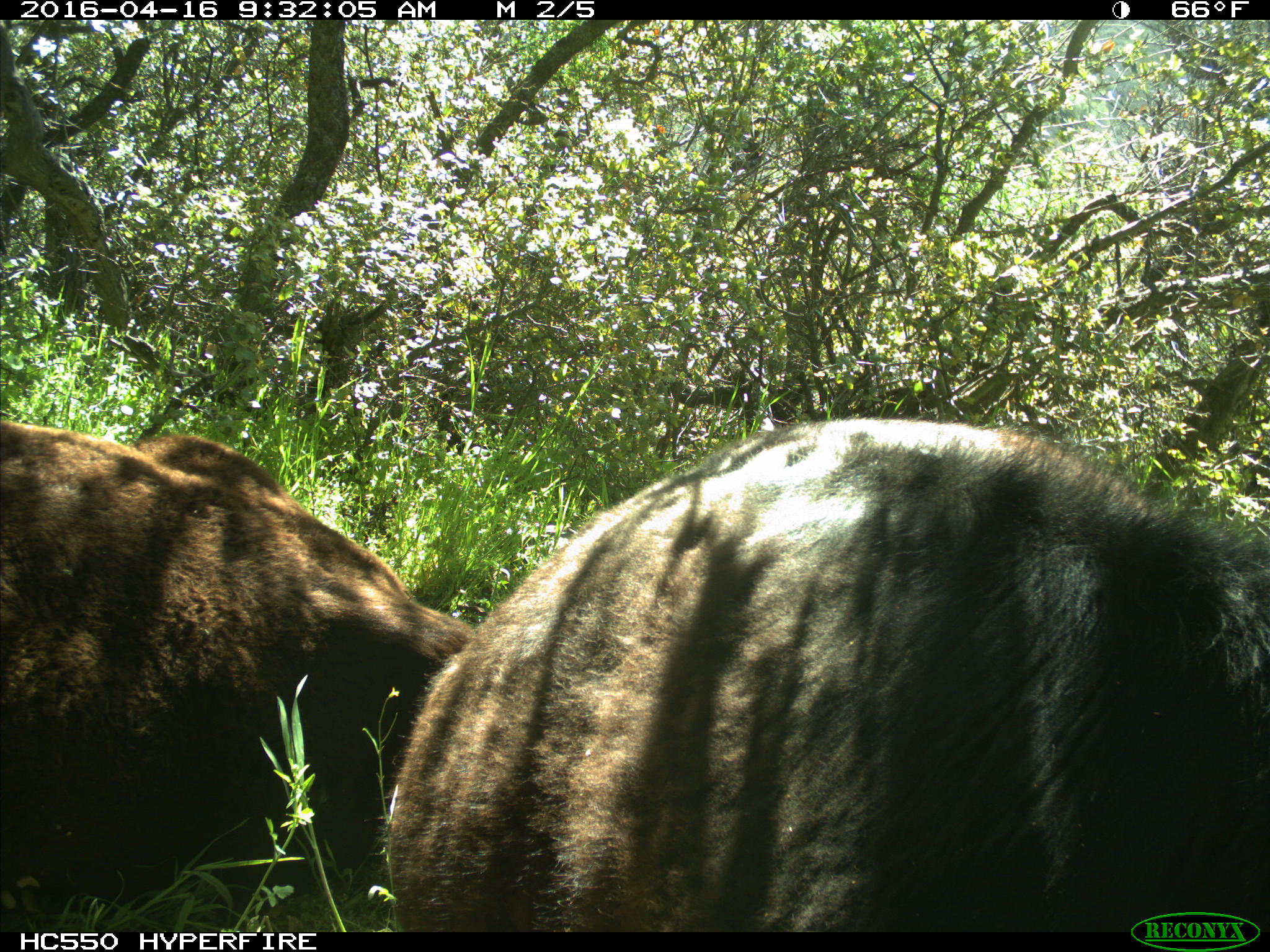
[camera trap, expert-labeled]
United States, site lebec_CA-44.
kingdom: Animalia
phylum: Chordata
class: Mammalia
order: Artiodactyla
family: Bovidae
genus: Bos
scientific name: Bos taurus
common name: domestic cow